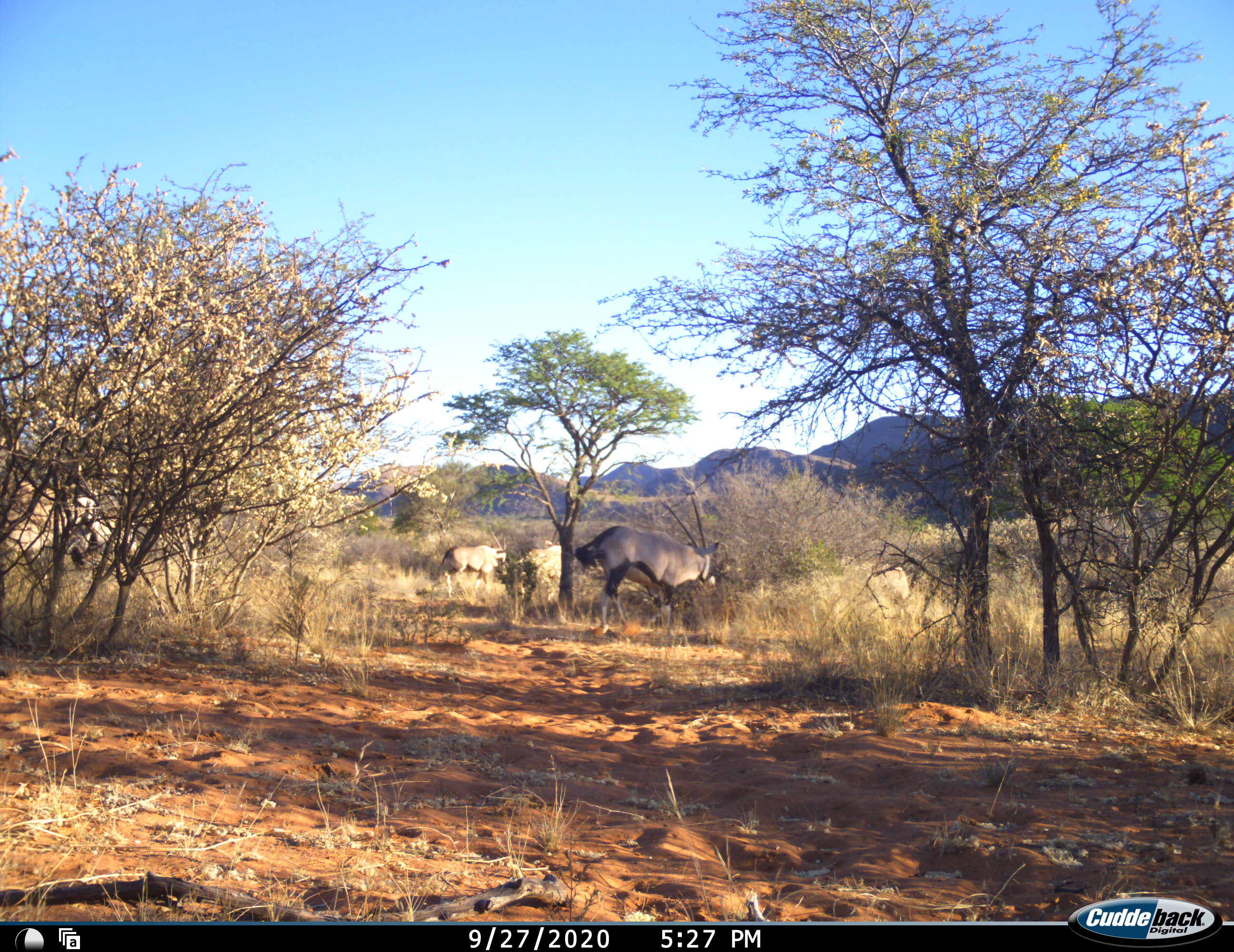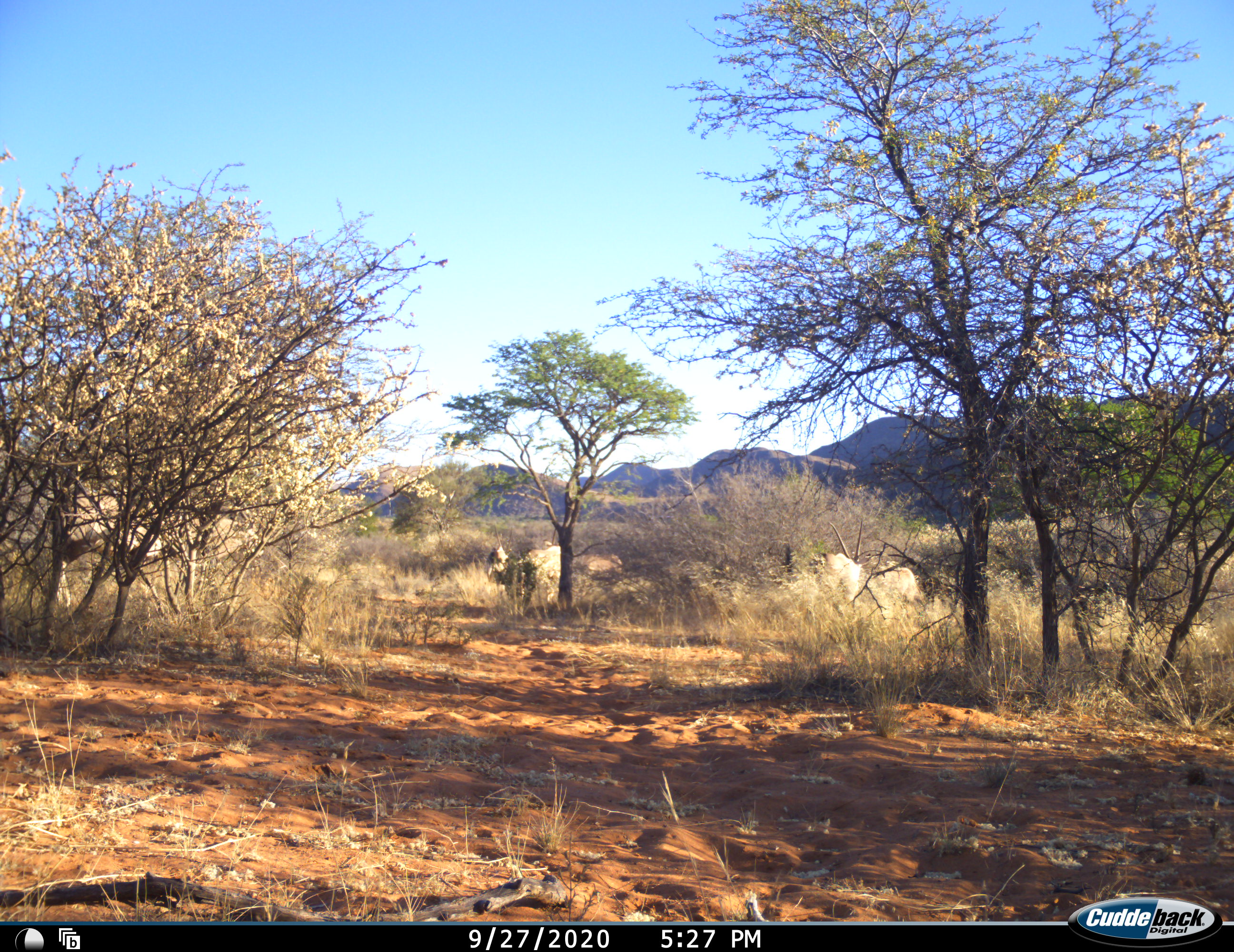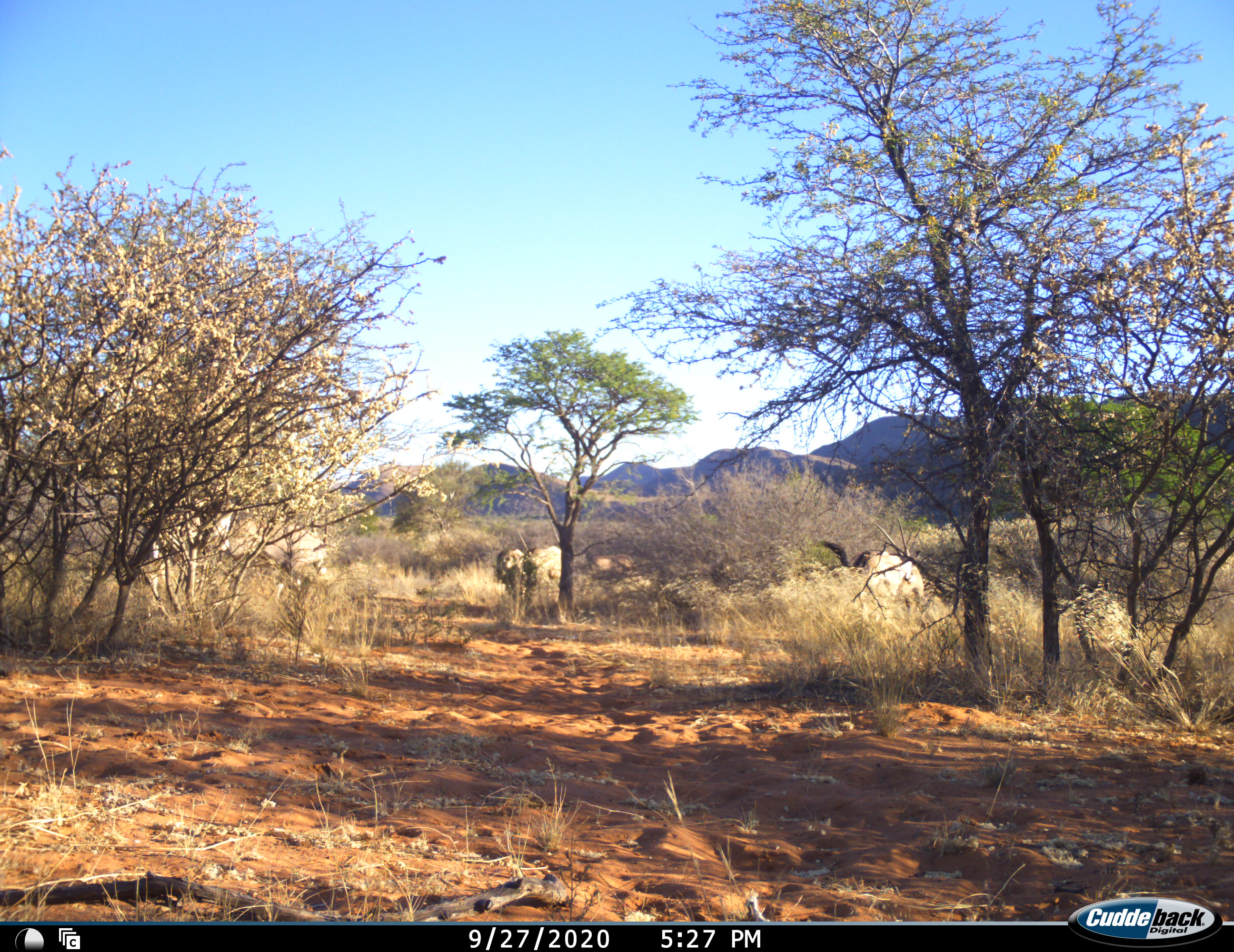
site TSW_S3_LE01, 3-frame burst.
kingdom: Animalia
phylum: Chordata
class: Mammalia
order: Artiodactyla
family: Bovidae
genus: Oryx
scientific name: Oryx gazella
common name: gemsbok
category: oryx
Oryx (gemsbok) (Oryx gazella), count 5. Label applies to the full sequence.